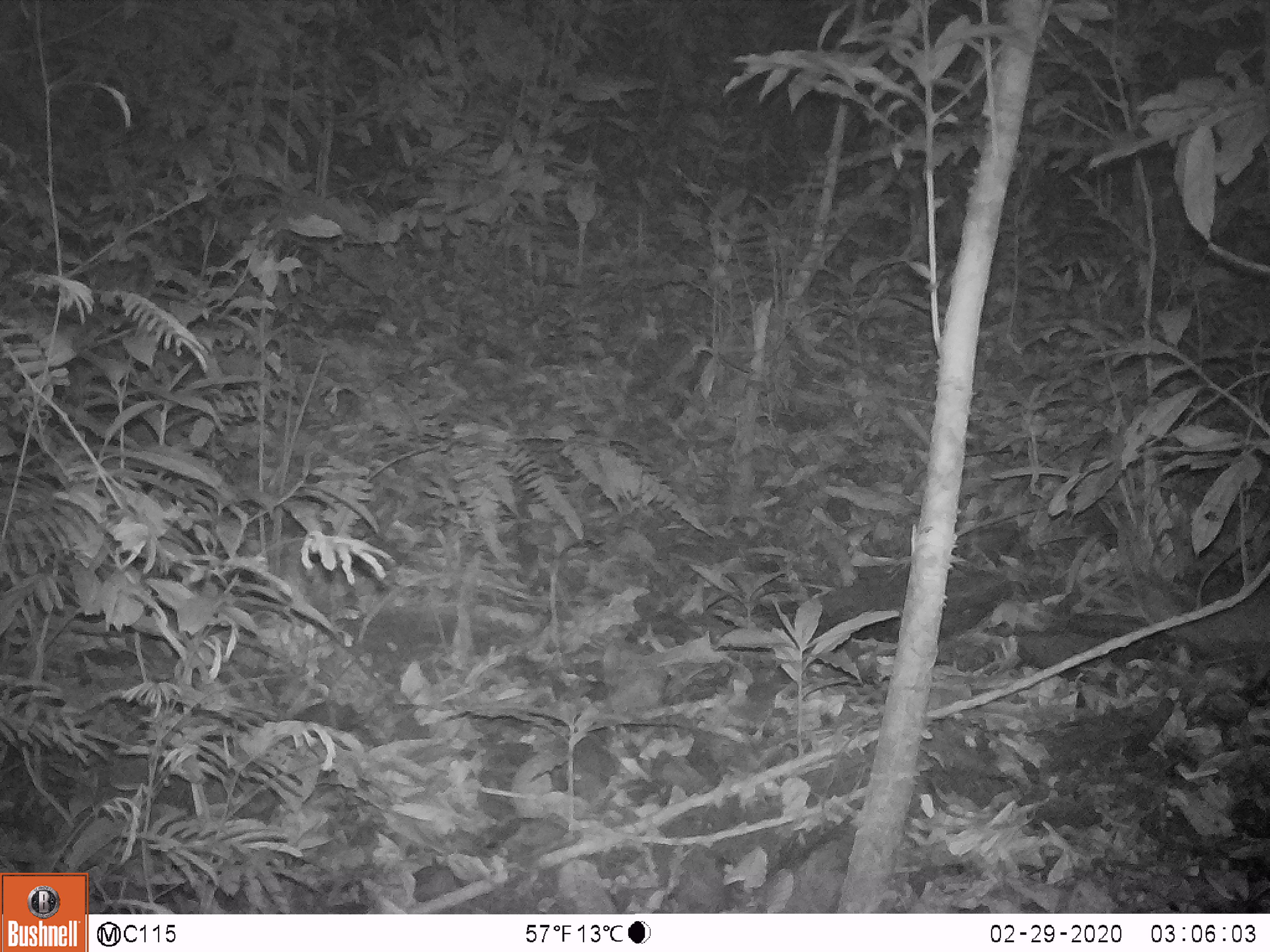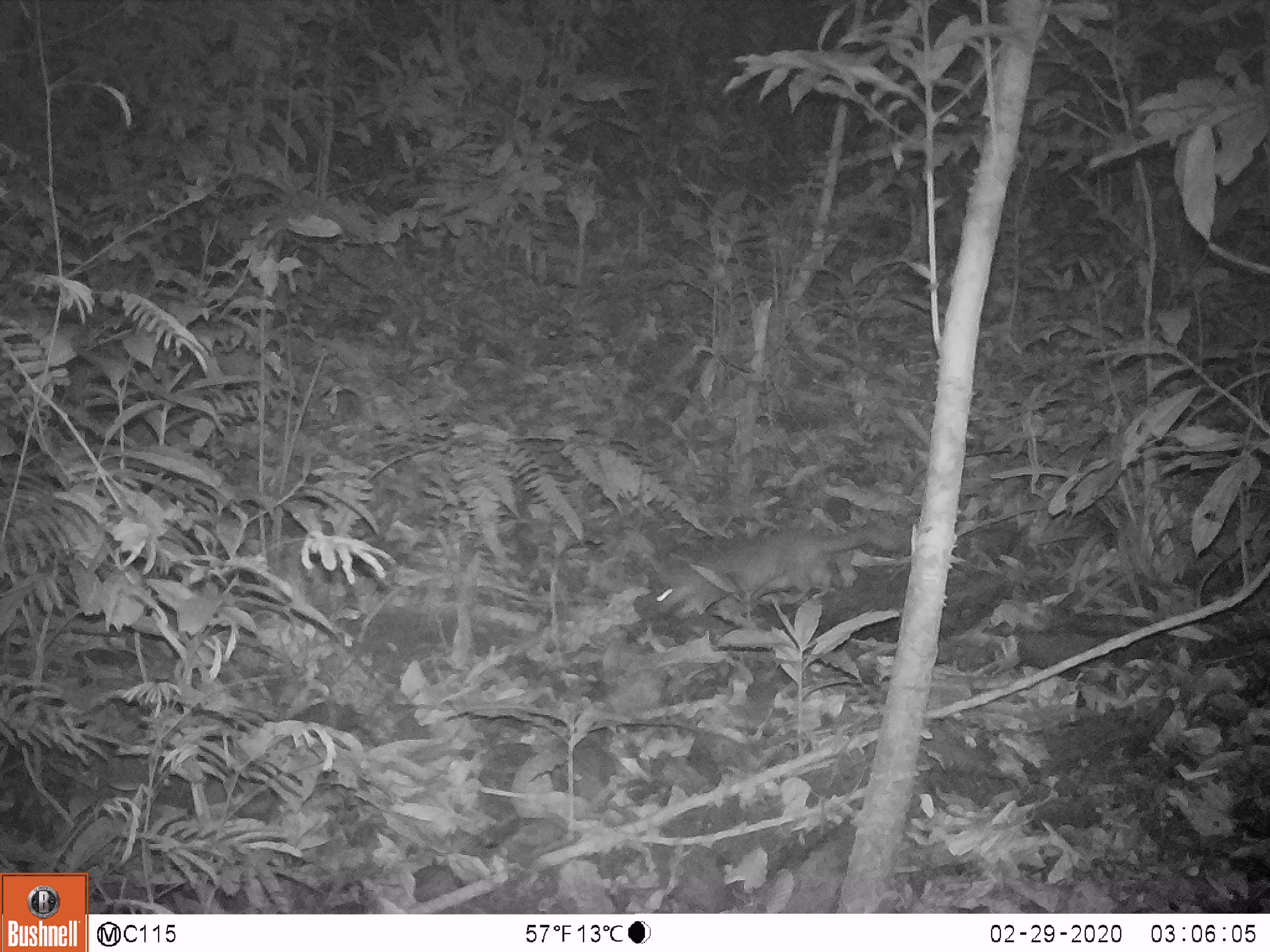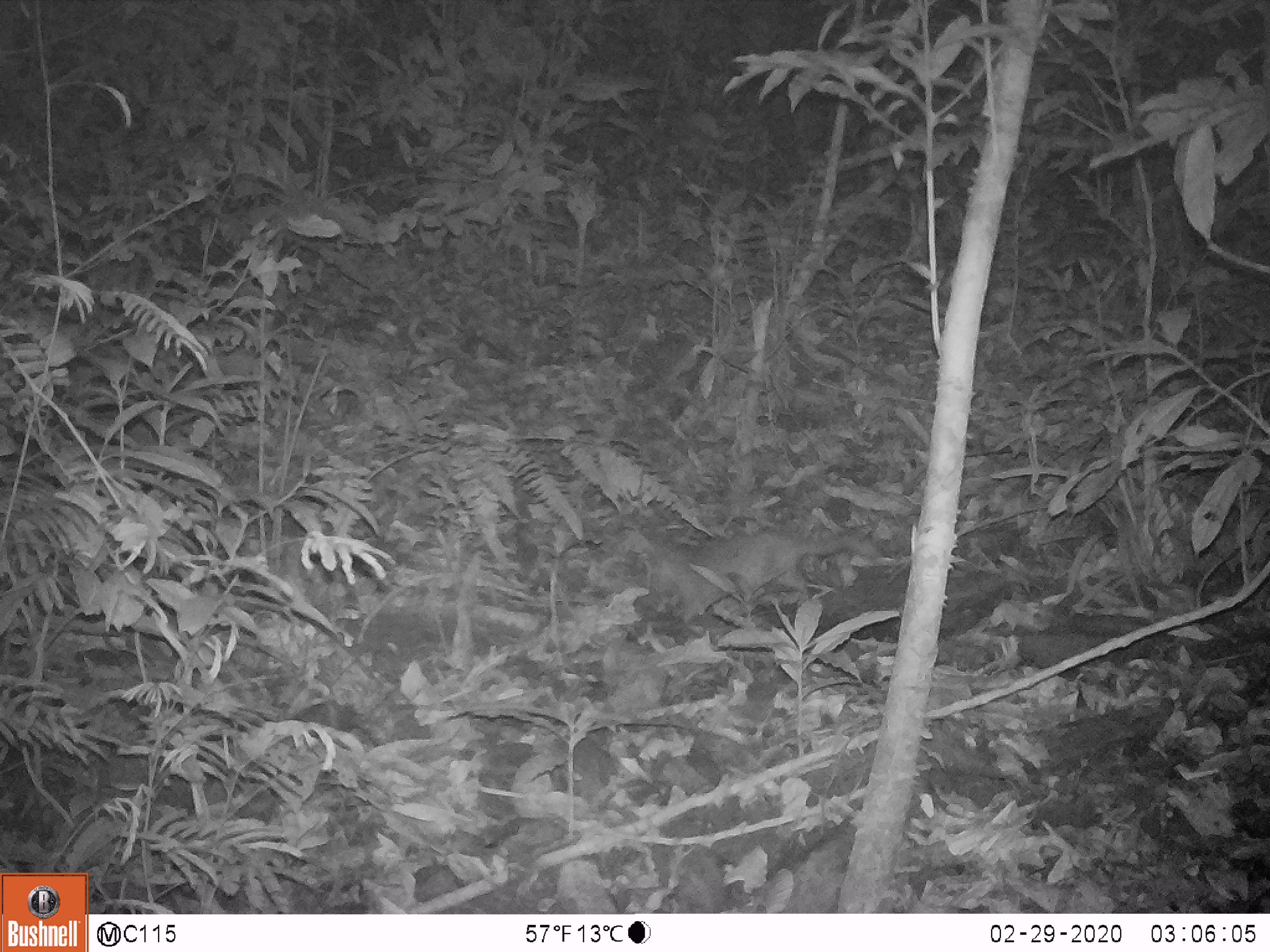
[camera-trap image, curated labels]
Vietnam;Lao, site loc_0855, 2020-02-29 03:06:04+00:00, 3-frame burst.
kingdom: Animalia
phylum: Chordata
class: Mammalia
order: Carnivora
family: Mustelidae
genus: Melogale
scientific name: Melogale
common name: ferret badger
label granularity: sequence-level